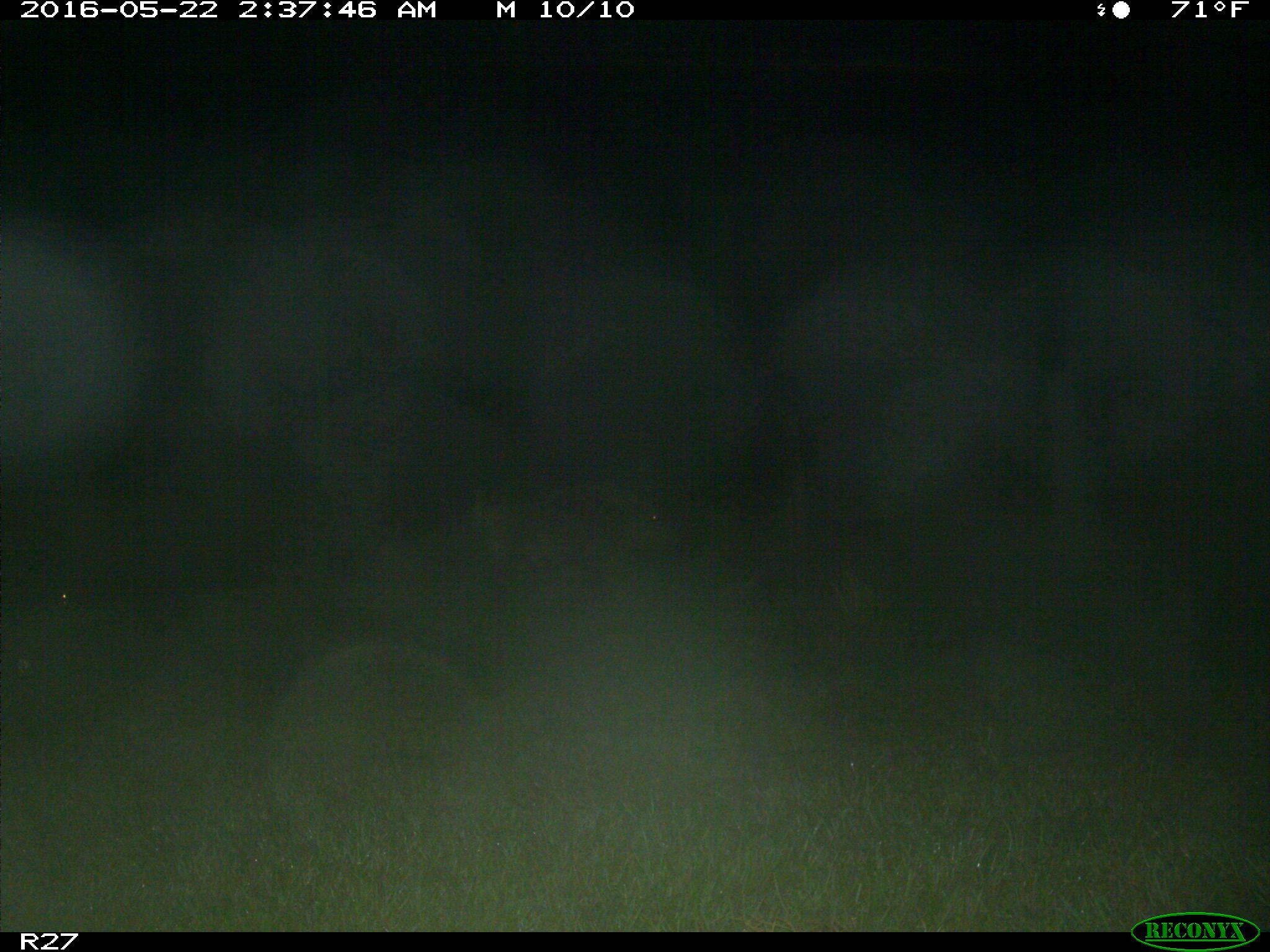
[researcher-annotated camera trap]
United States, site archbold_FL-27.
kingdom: Animalia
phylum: Chordata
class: Mammalia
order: Artiodactyla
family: Suidae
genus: Sus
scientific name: Sus scrofa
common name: wild boar